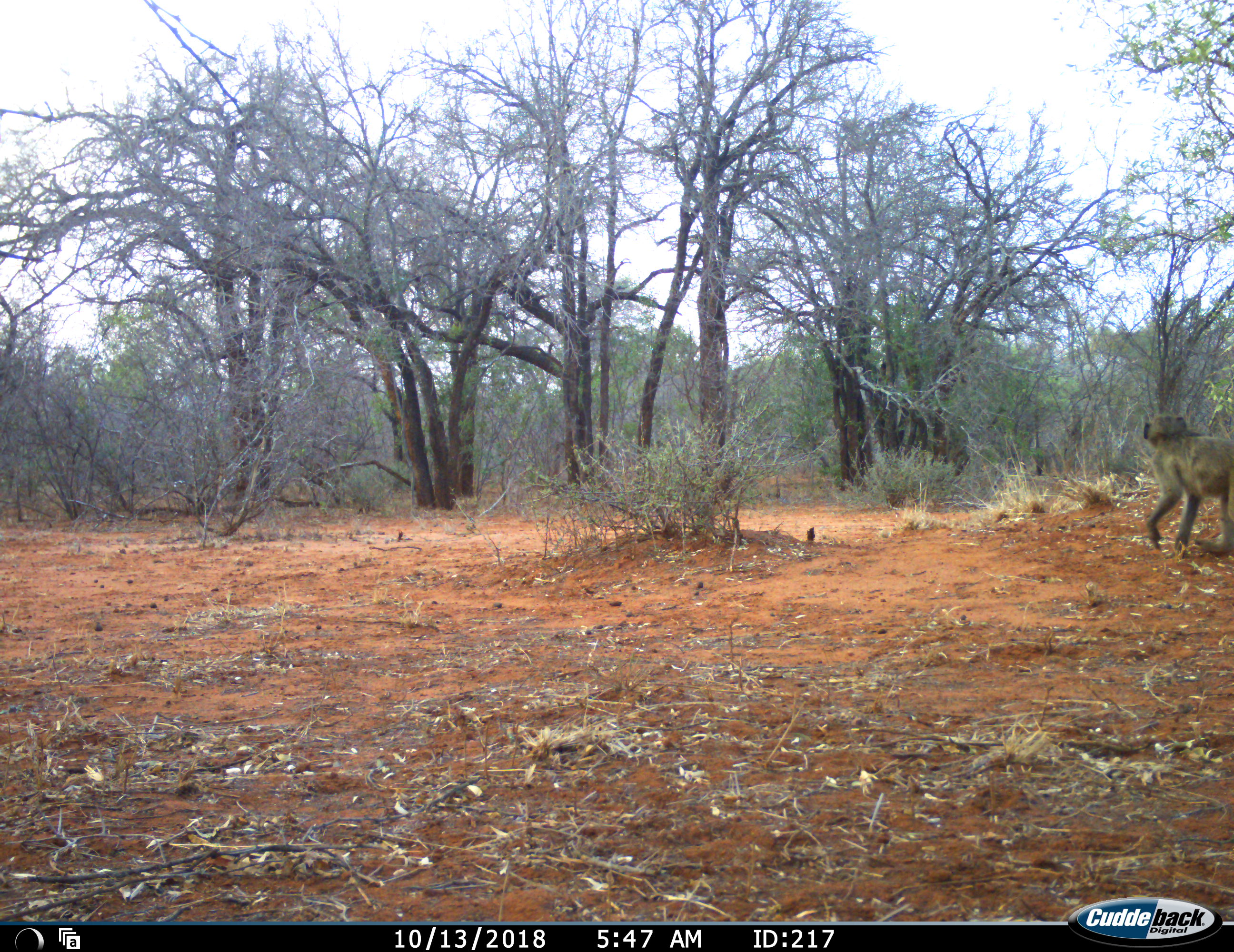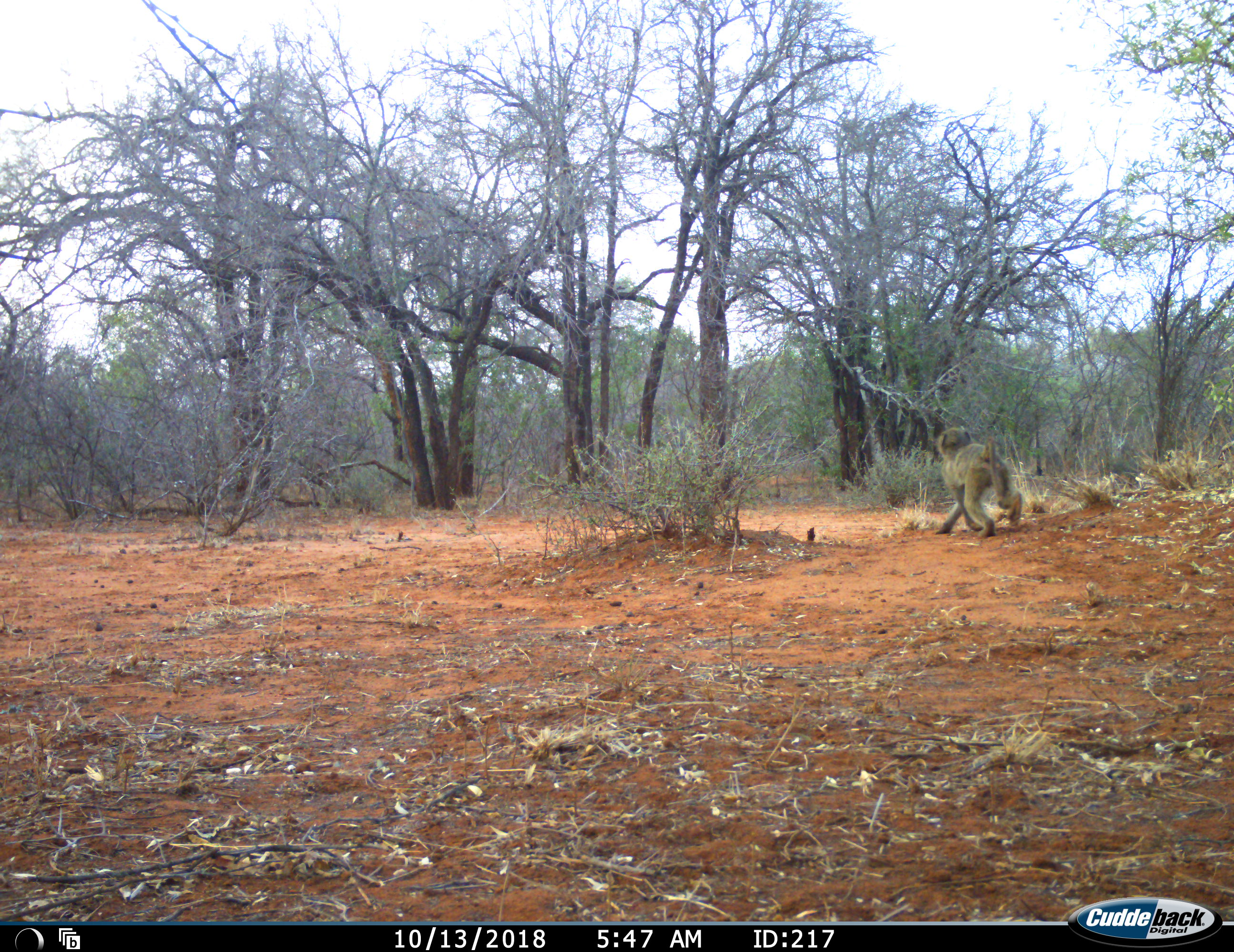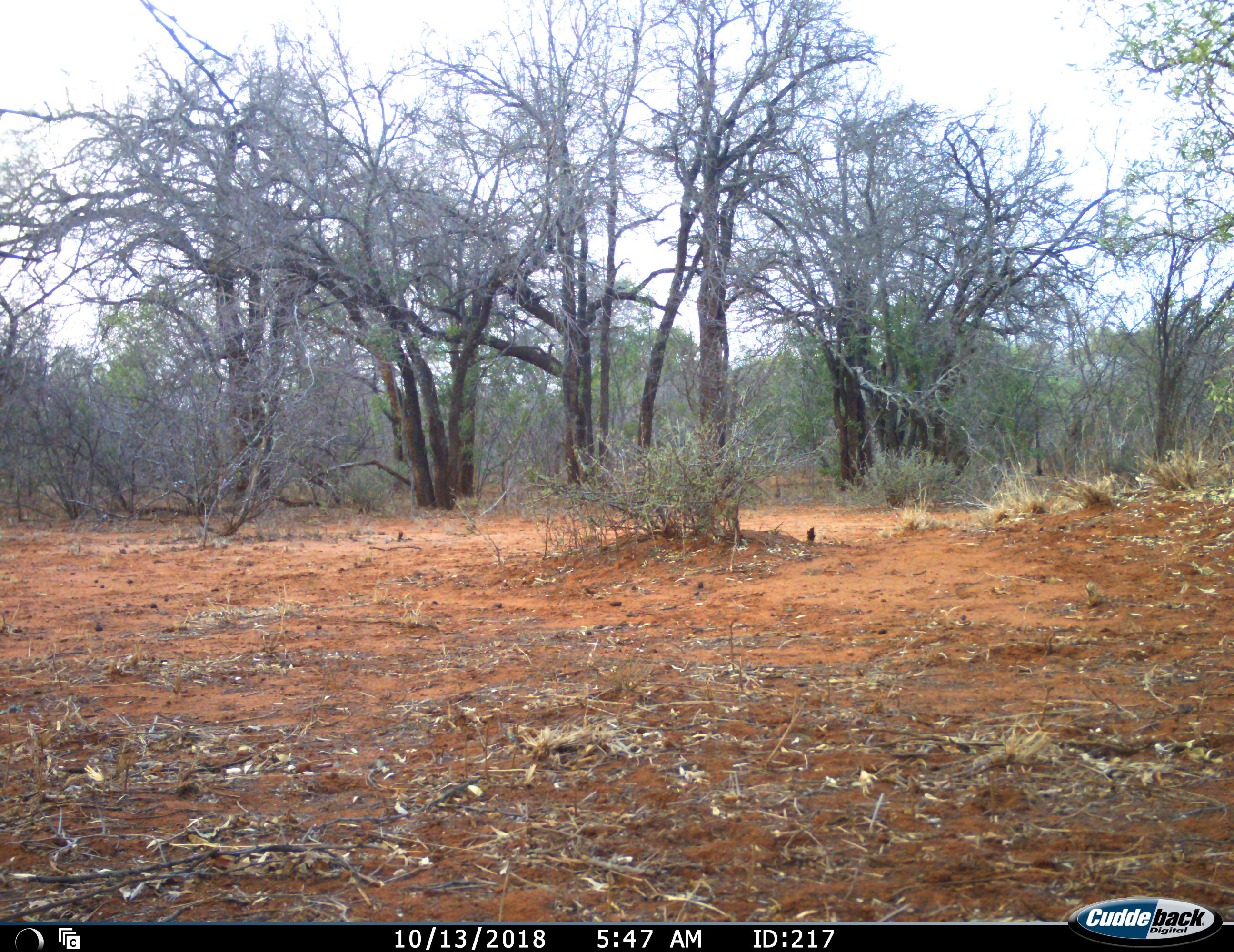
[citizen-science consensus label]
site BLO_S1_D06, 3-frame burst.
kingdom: Animalia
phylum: Chordata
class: Mammalia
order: Primates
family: Cercopithecidae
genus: Papio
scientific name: Papio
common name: baboon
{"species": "baboon (Papio)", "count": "1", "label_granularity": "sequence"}